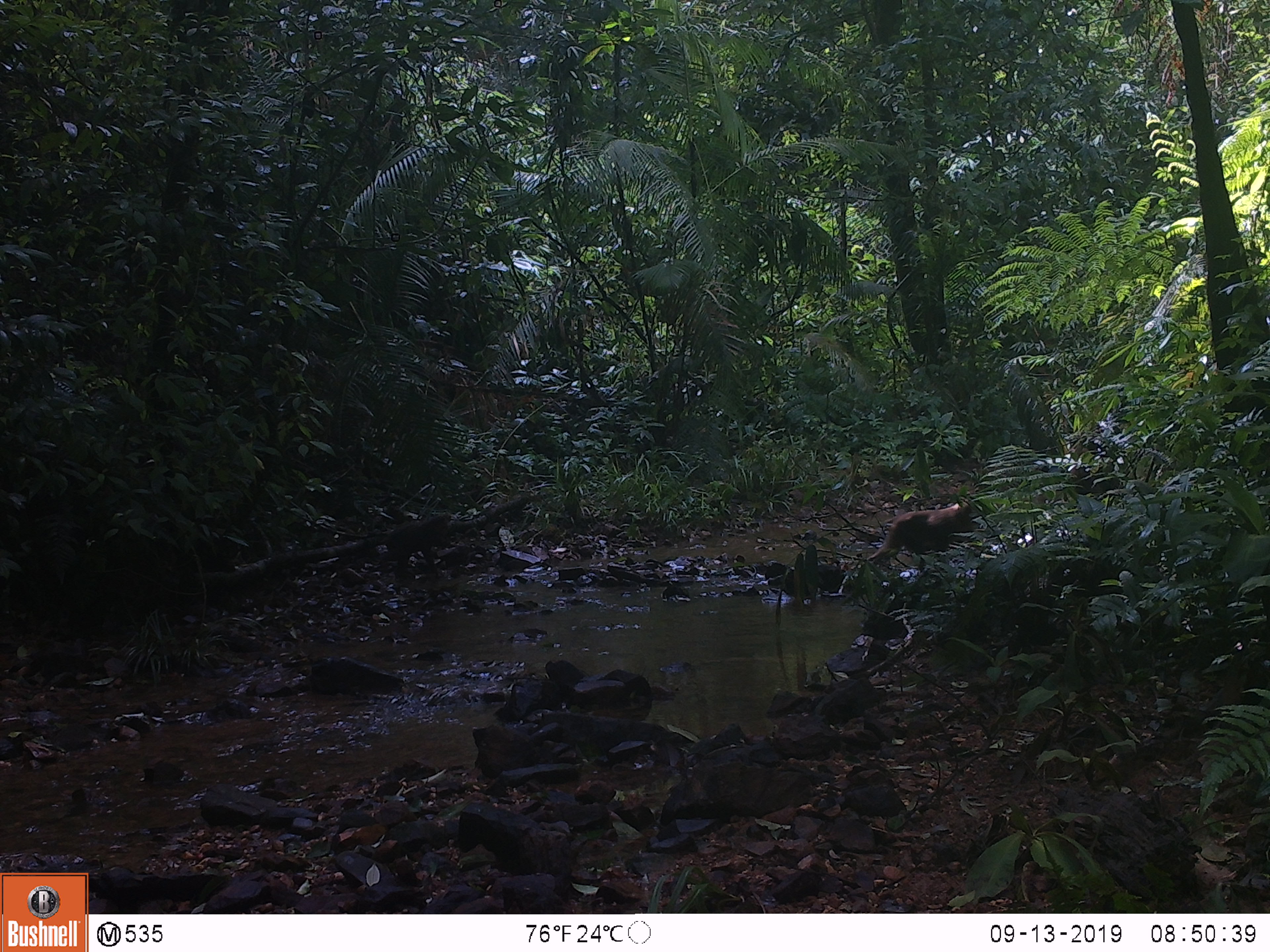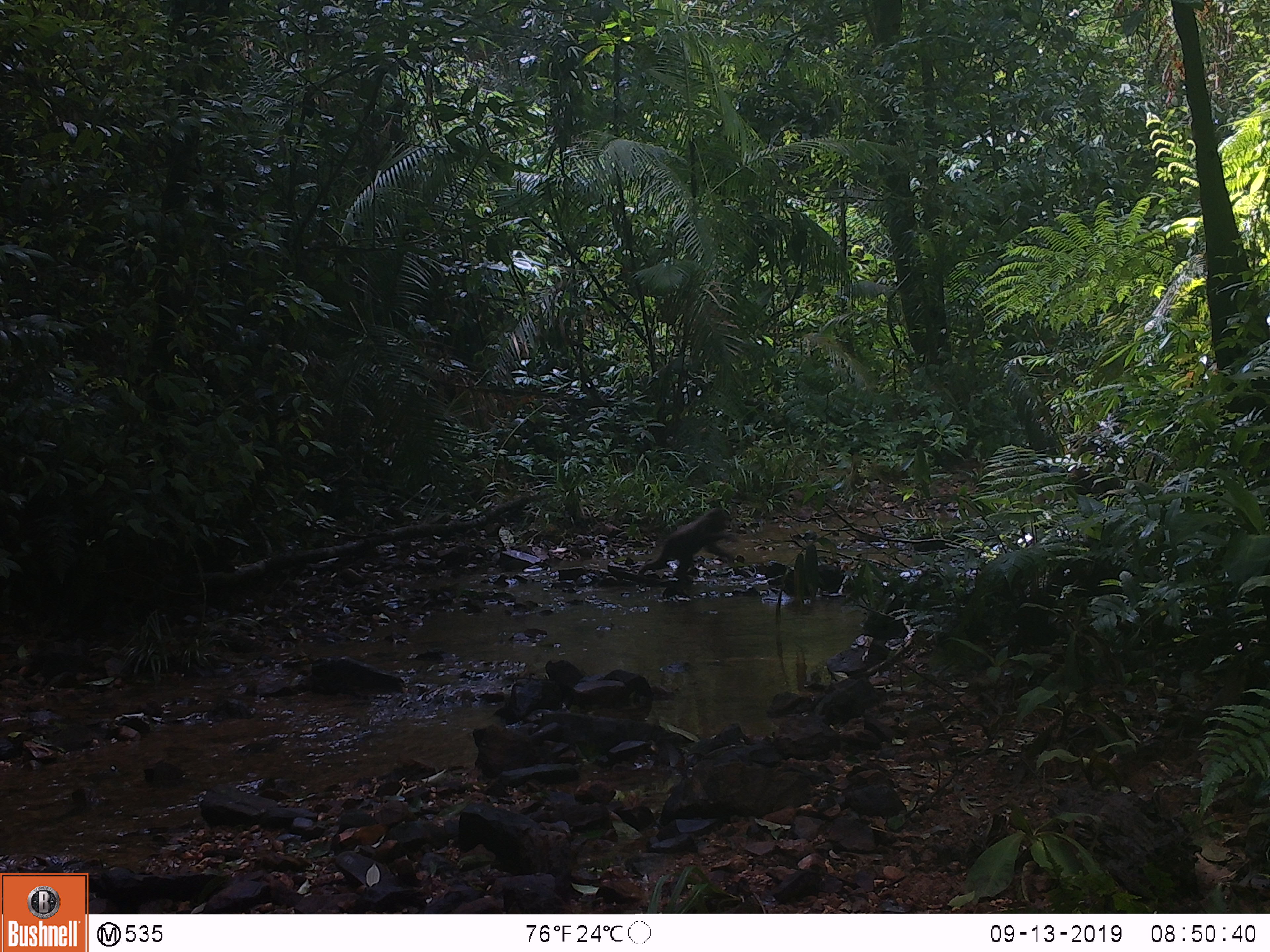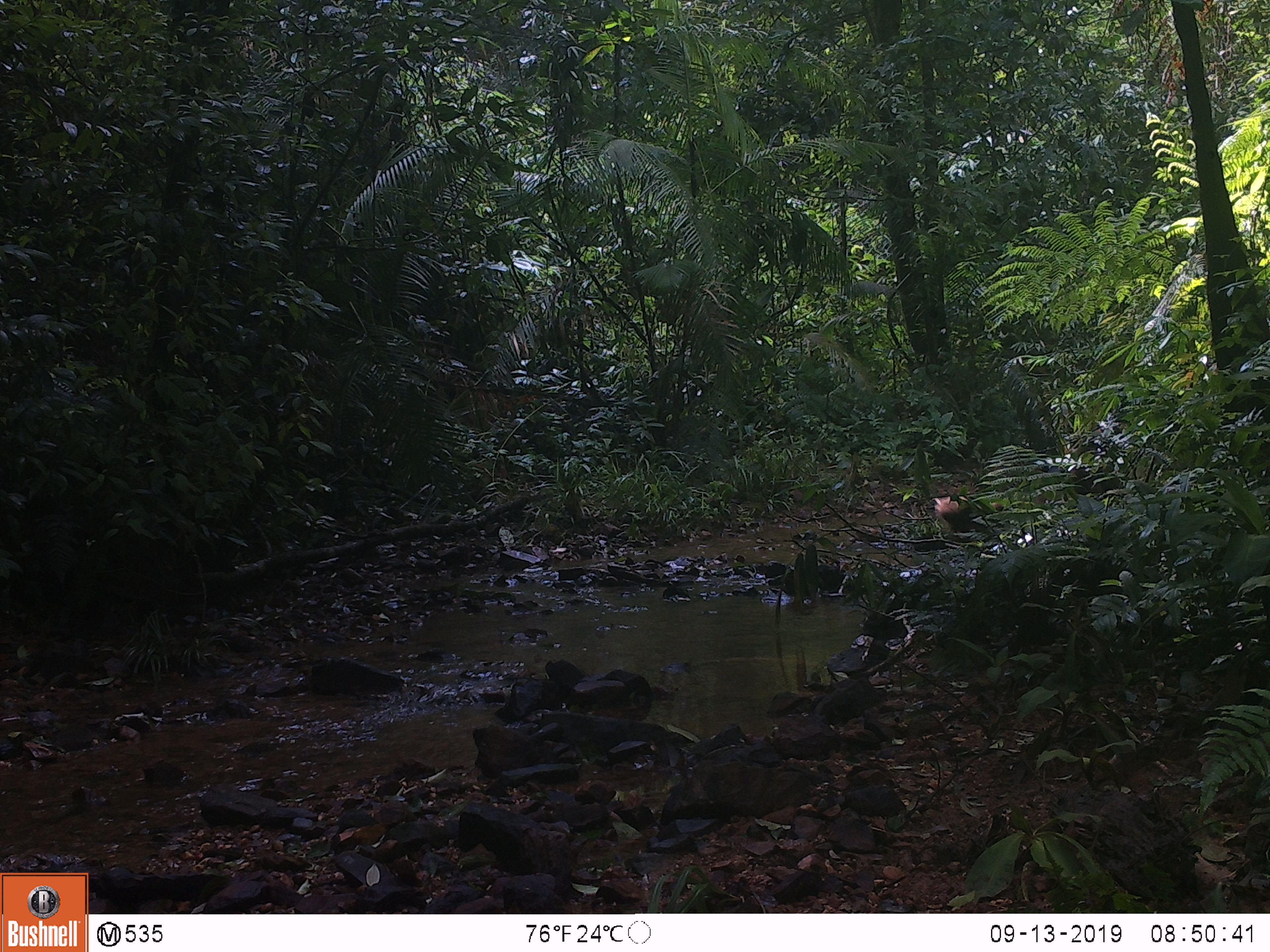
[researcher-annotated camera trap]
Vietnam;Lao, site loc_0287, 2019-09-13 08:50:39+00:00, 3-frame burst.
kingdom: Animalia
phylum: Chordata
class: Mammalia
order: Primates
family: Cercopithecidae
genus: Macaca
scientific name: Macaca arctoides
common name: stump-tailed macaque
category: stump tailed macaque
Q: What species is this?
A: Stump tailed macaque (stump-tailed macaque) (Macaca arctoides).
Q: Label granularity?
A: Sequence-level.